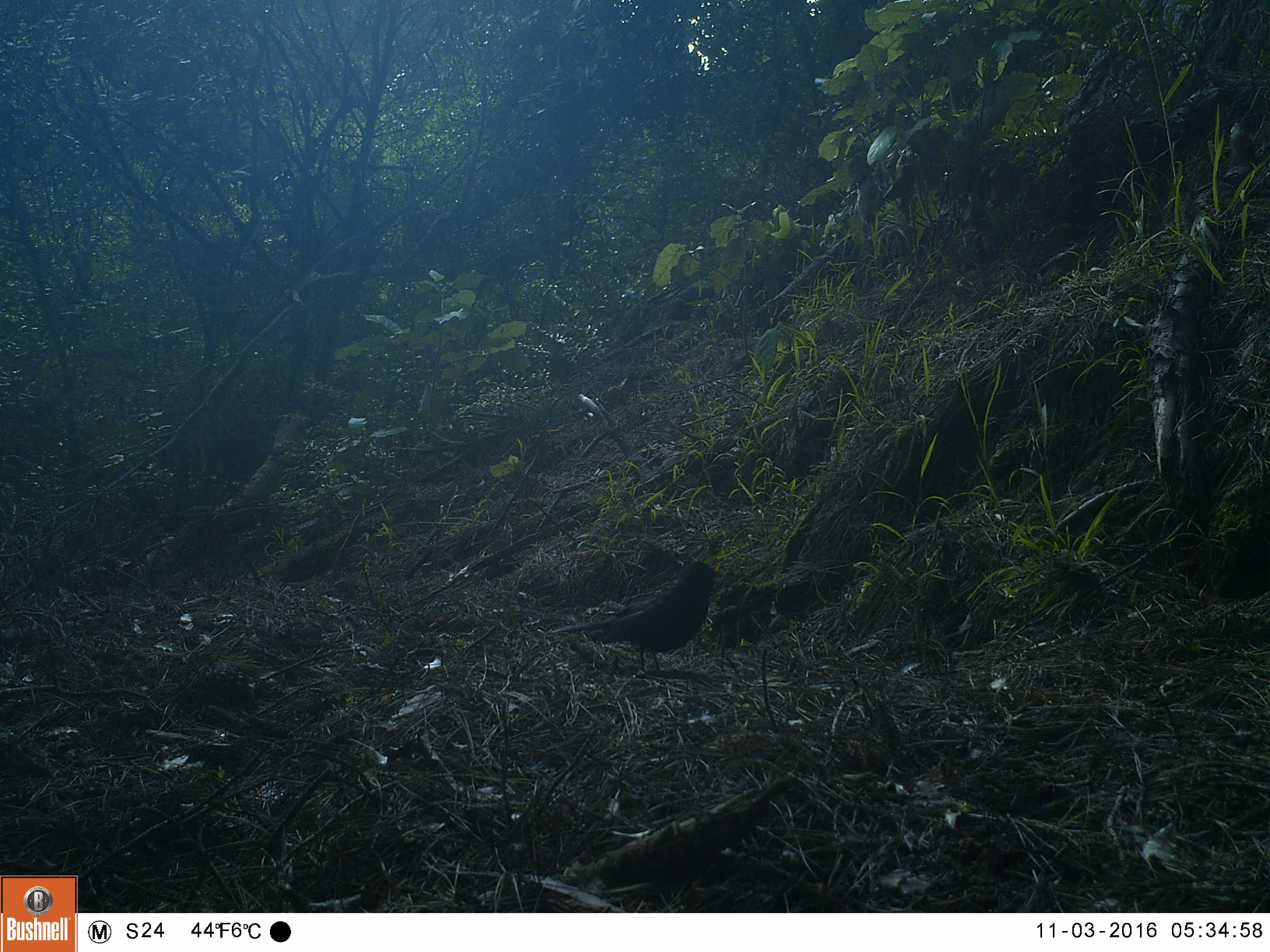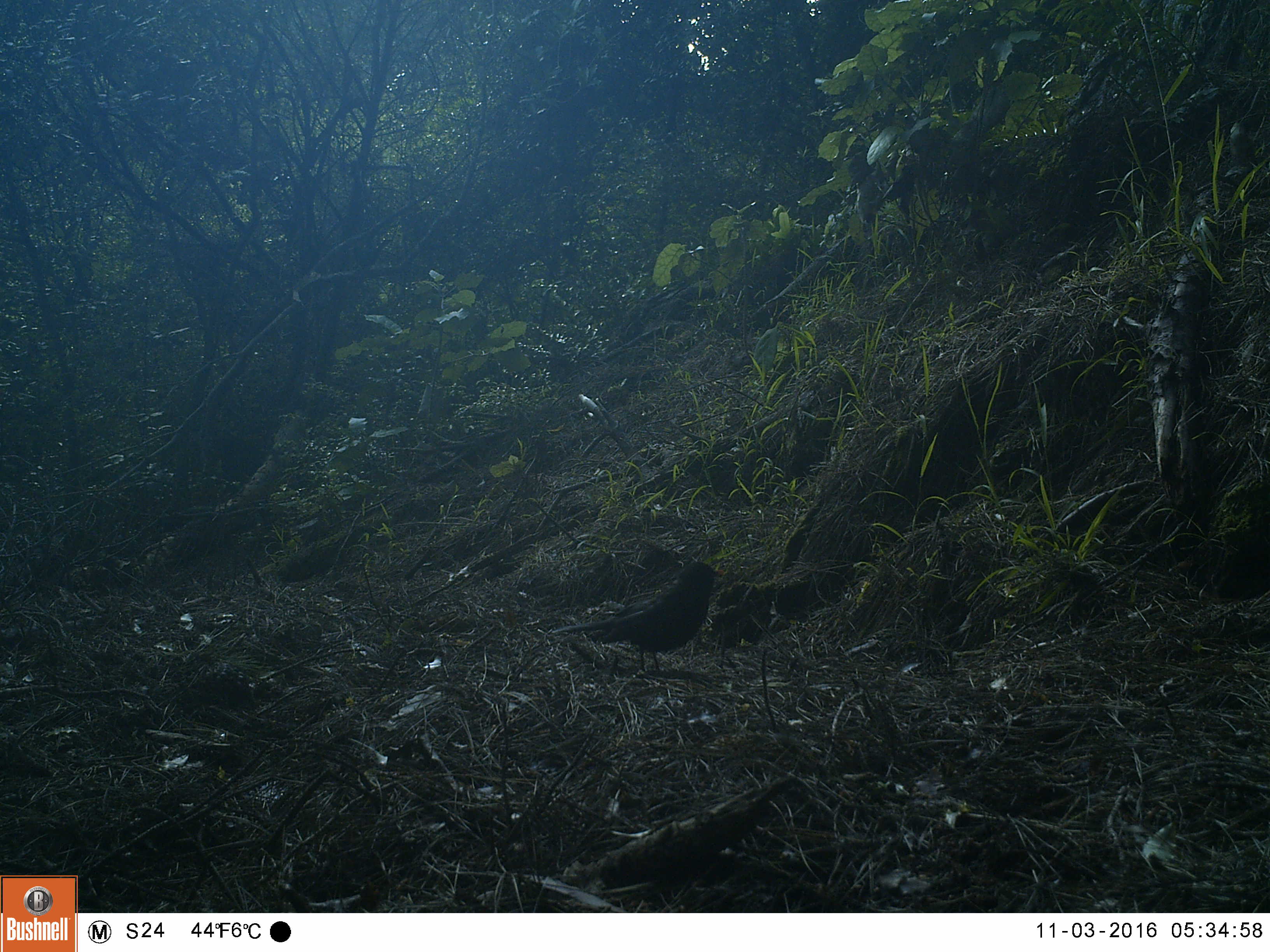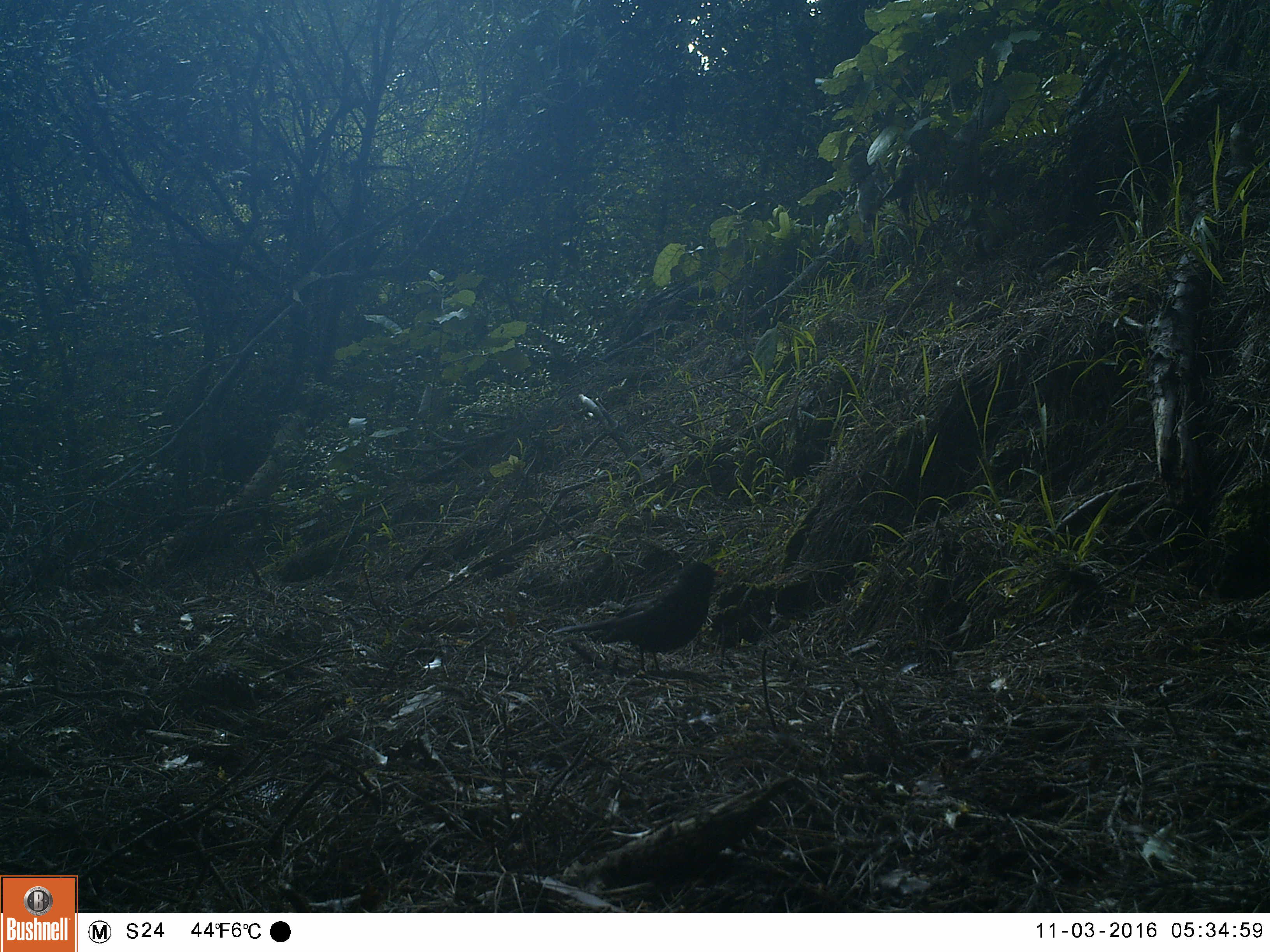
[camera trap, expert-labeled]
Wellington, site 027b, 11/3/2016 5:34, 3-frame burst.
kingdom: Animalia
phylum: Chordata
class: Aves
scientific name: Aves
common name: bird